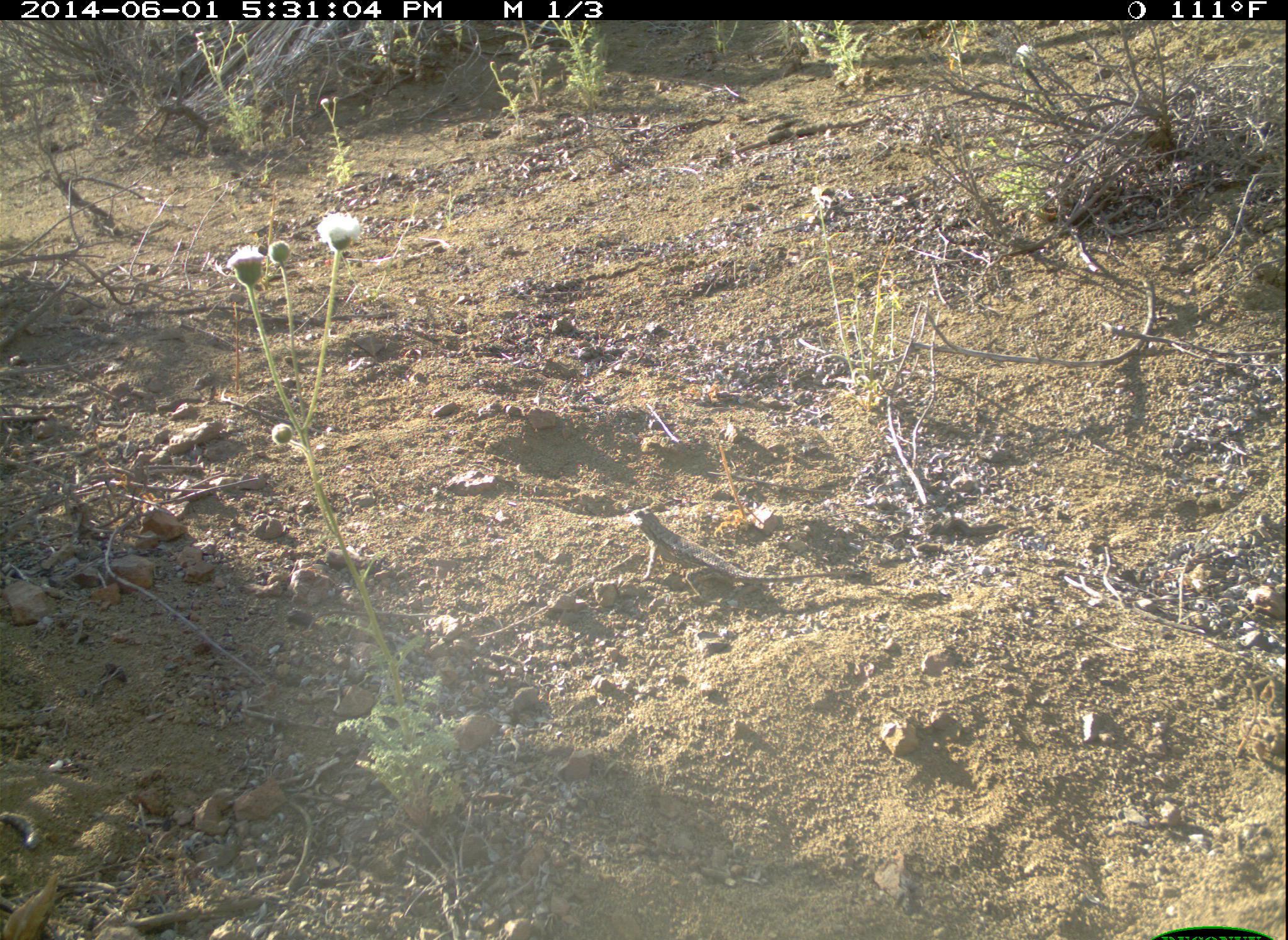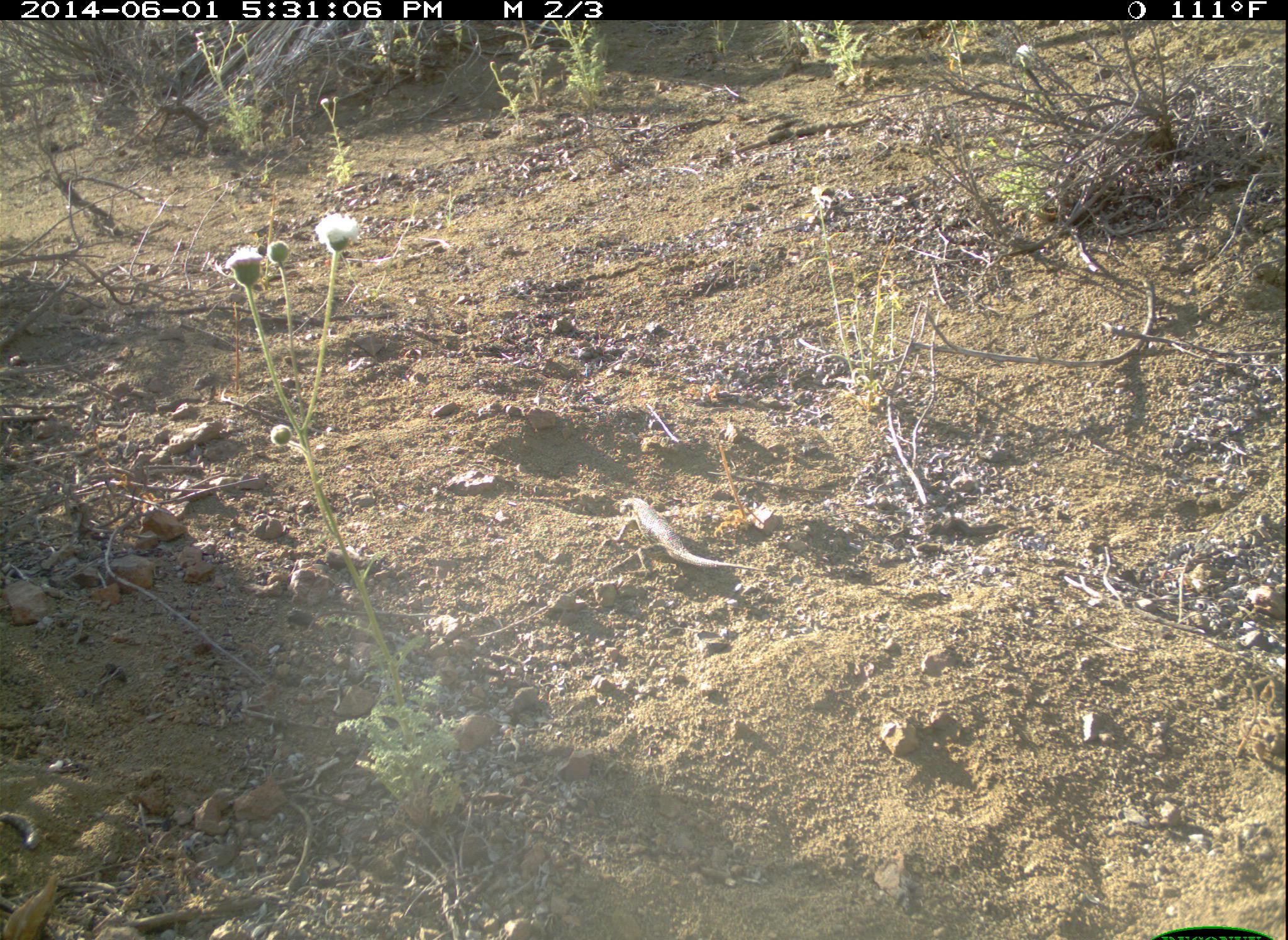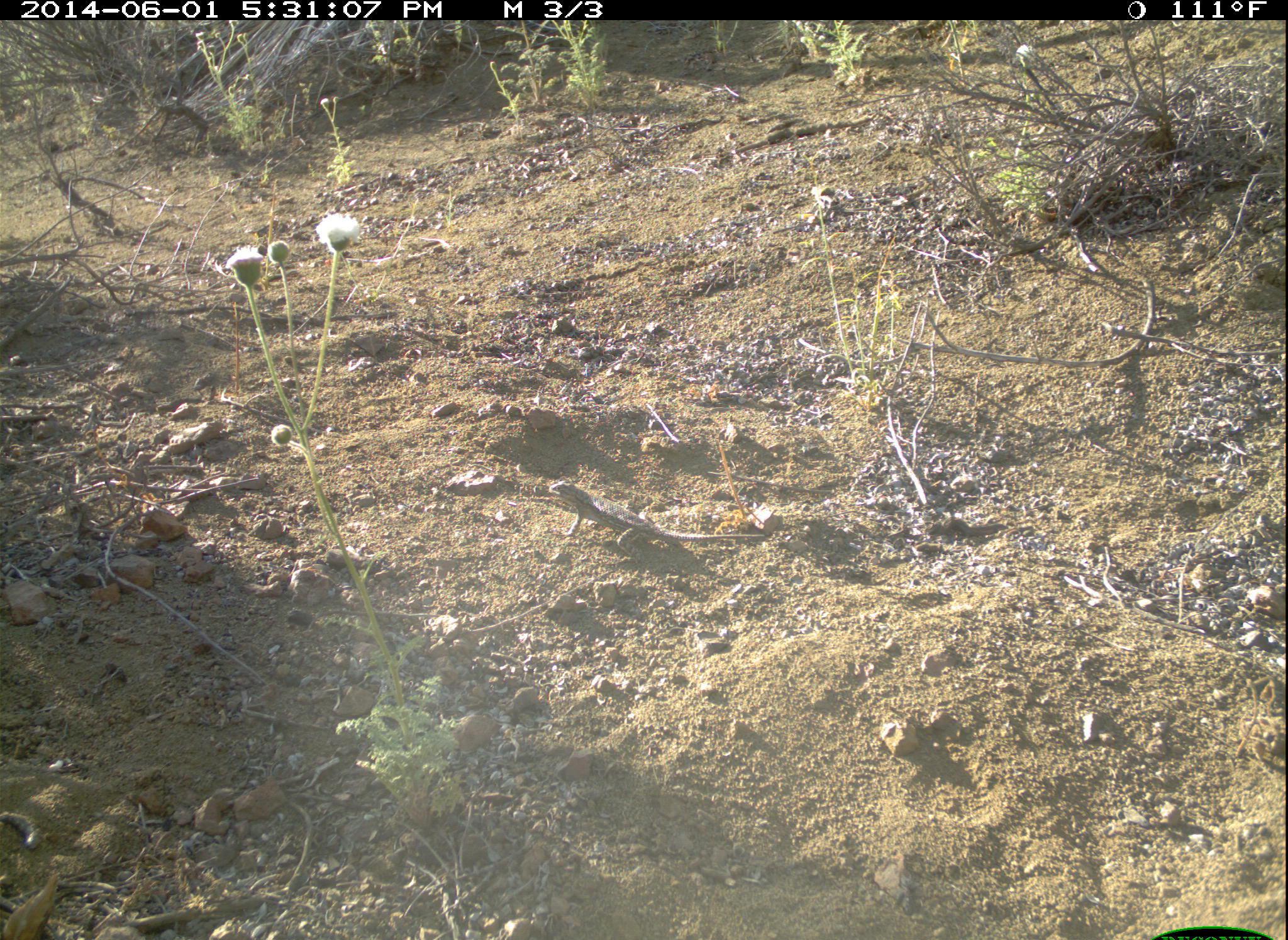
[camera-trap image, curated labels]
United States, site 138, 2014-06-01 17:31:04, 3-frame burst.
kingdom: Animalia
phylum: Chordata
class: Reptilia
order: Squamata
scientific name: Squamata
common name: lizard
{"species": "lizard (Squamata)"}